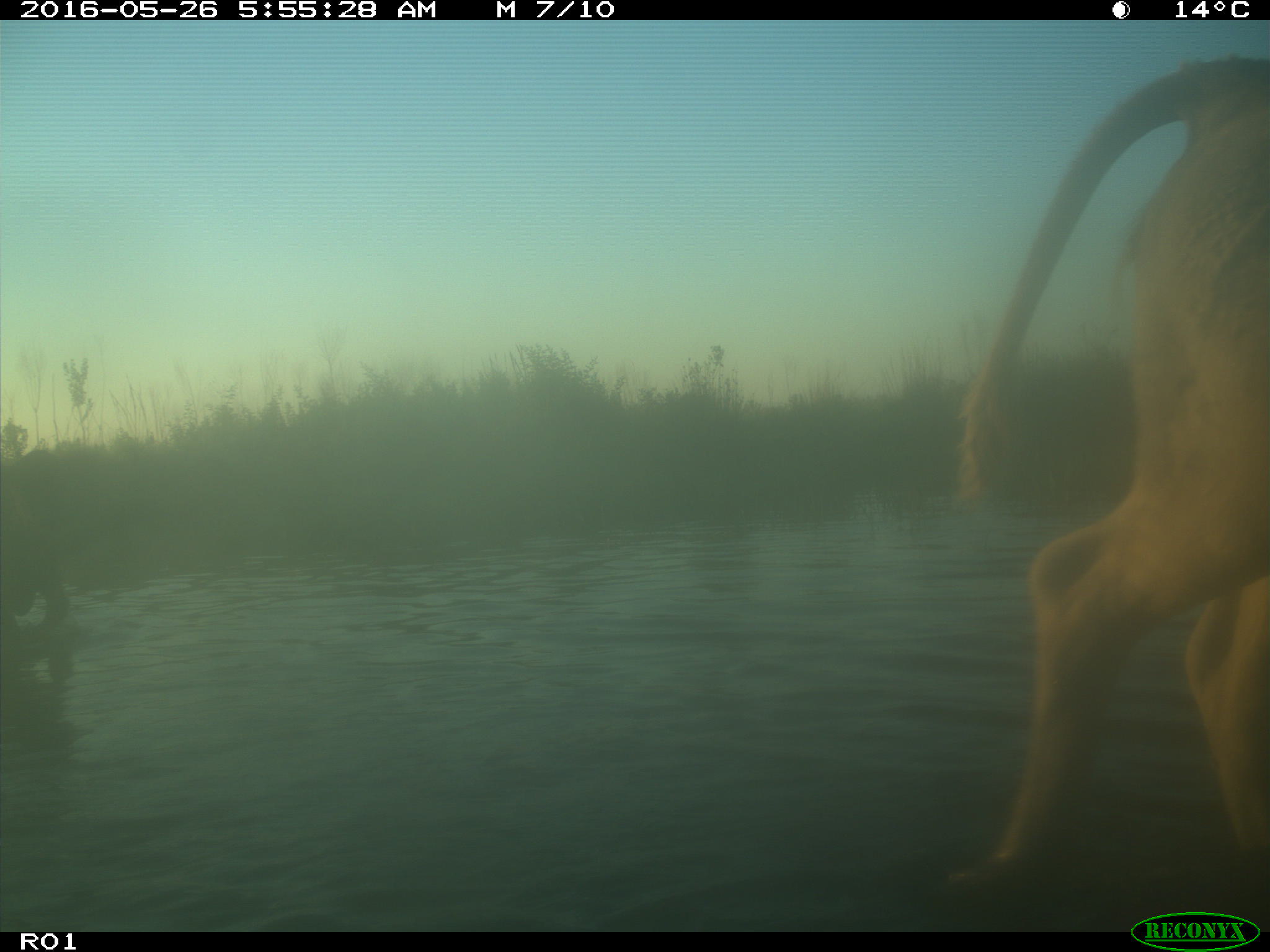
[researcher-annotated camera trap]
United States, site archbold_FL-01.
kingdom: Animalia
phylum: Chordata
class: Mammalia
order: Artiodactyla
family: Bovidae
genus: Bos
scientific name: Bos taurus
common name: domestic cow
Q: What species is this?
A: Bos taurus (domestic cow).